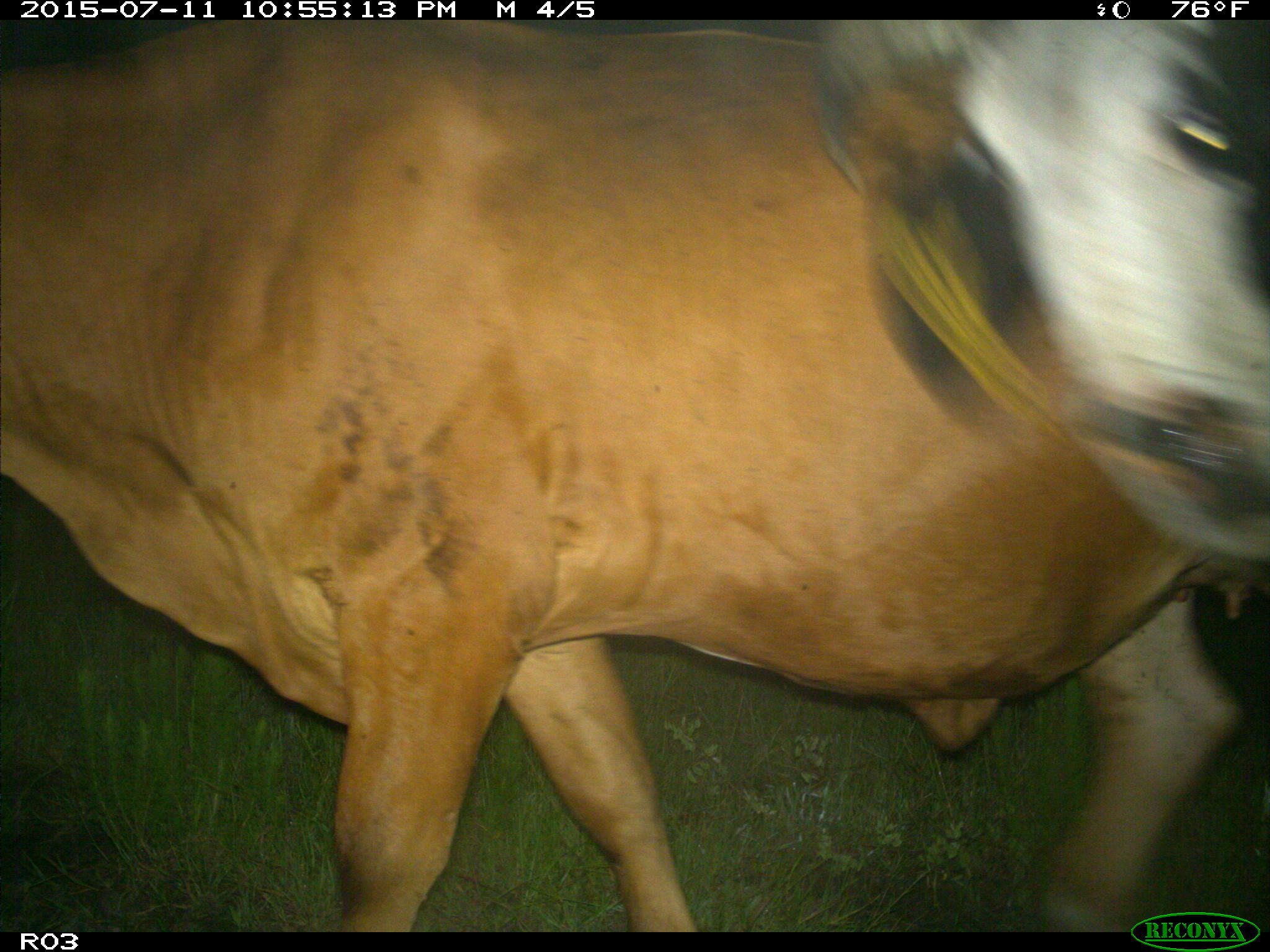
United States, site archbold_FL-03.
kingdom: Animalia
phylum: Chordata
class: Mammalia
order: Artiodactyla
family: Bovidae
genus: Bos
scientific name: Bos taurus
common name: domestic cow